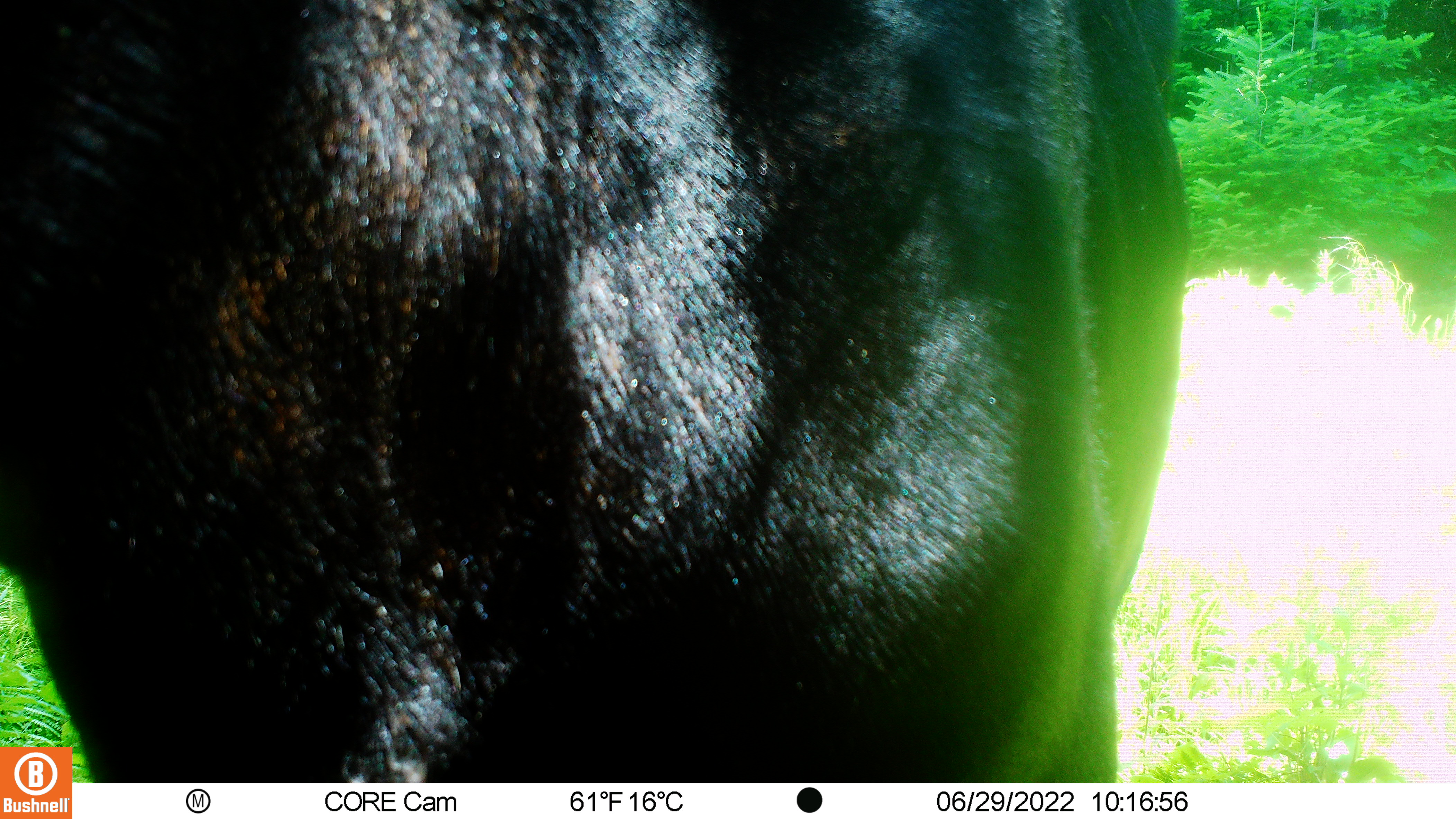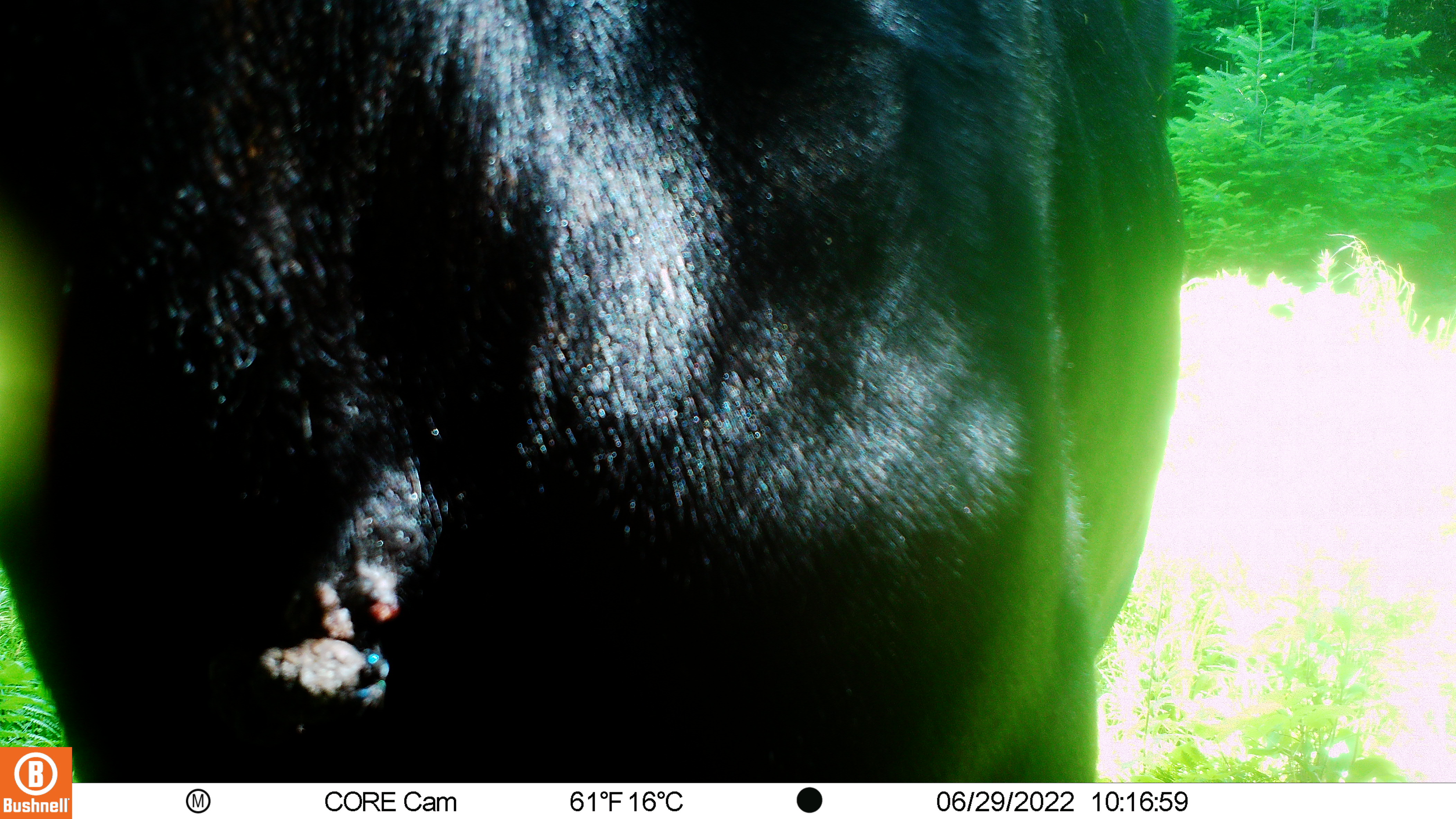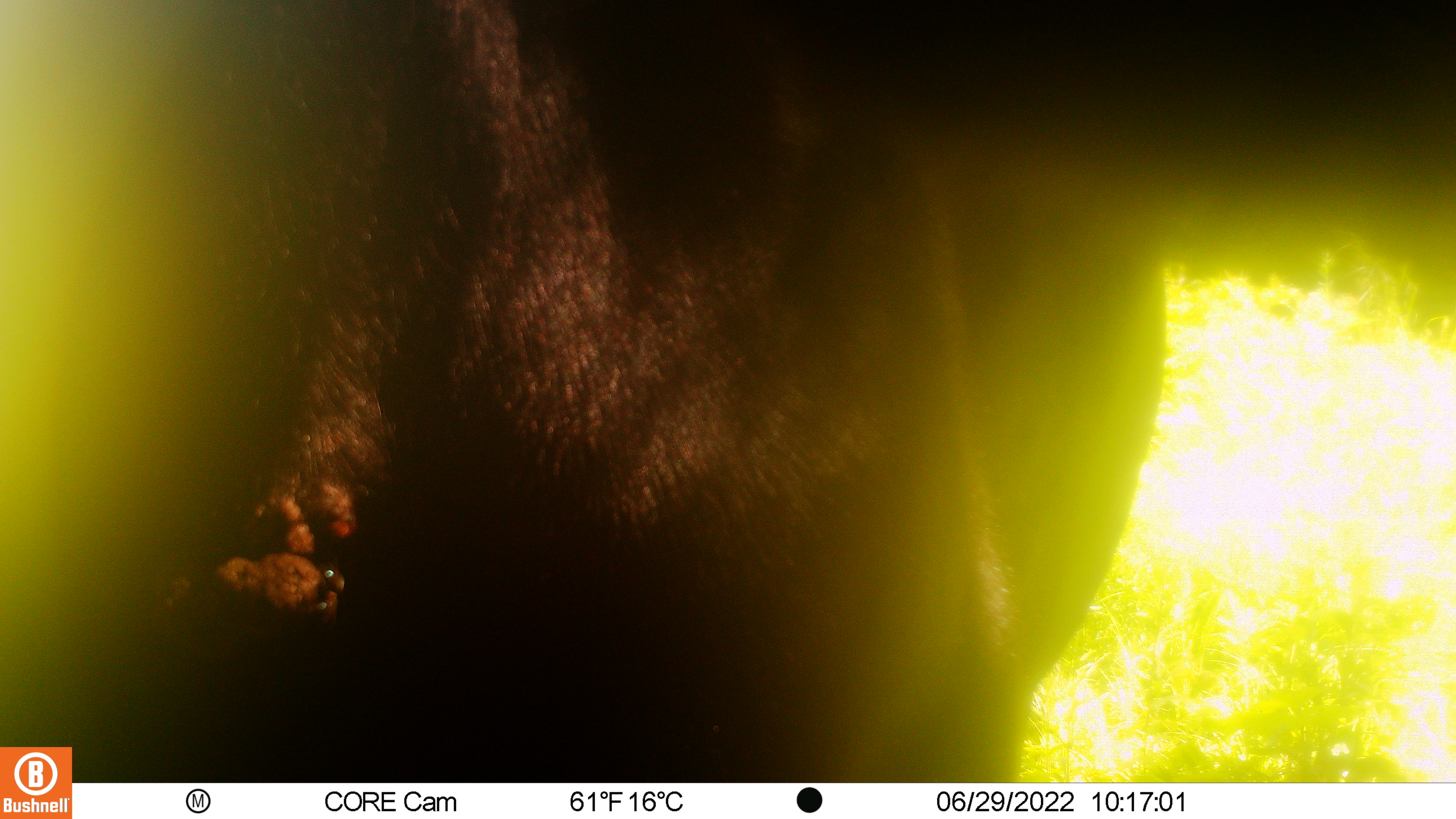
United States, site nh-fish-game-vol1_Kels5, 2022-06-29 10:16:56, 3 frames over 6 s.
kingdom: Animalia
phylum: Chordata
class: Mammalia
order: Artiodactyla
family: Cervidae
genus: Alces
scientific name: Alces alces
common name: moose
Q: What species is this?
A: Moose (Alces alces).